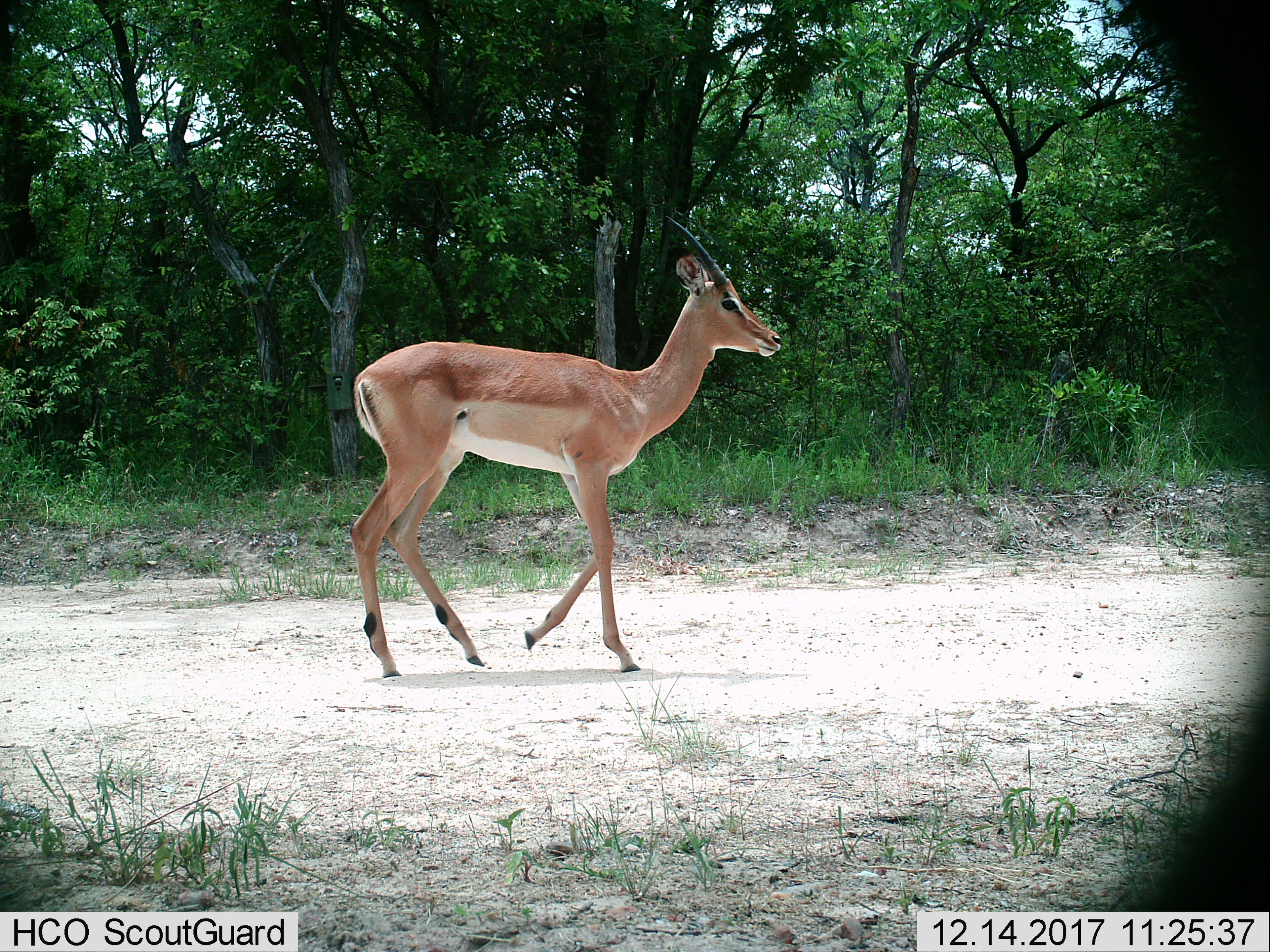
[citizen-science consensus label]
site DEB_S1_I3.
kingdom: Animalia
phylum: Chordata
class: Mammalia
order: Artiodactyla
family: Bovidae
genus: Aepyceros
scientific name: Aepyceros melampus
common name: impala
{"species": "impala (Aepyceros melampus)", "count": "1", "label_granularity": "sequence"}